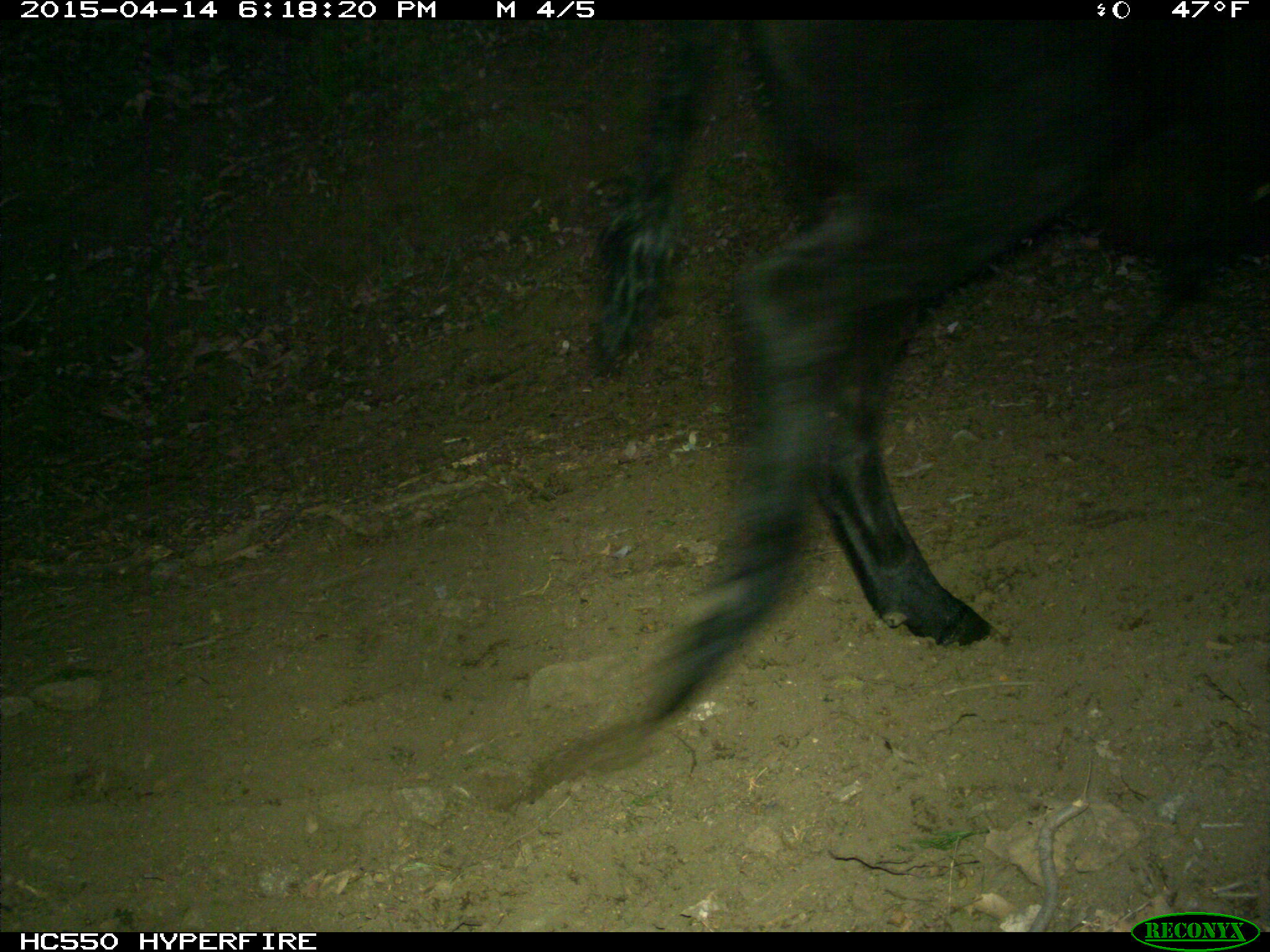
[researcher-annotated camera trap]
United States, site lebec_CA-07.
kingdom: Animalia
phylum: Chordata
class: Mammalia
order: Artiodactyla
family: Bovidae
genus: Bos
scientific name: Bos taurus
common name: domestic cow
Bos taurus (domestic cow).